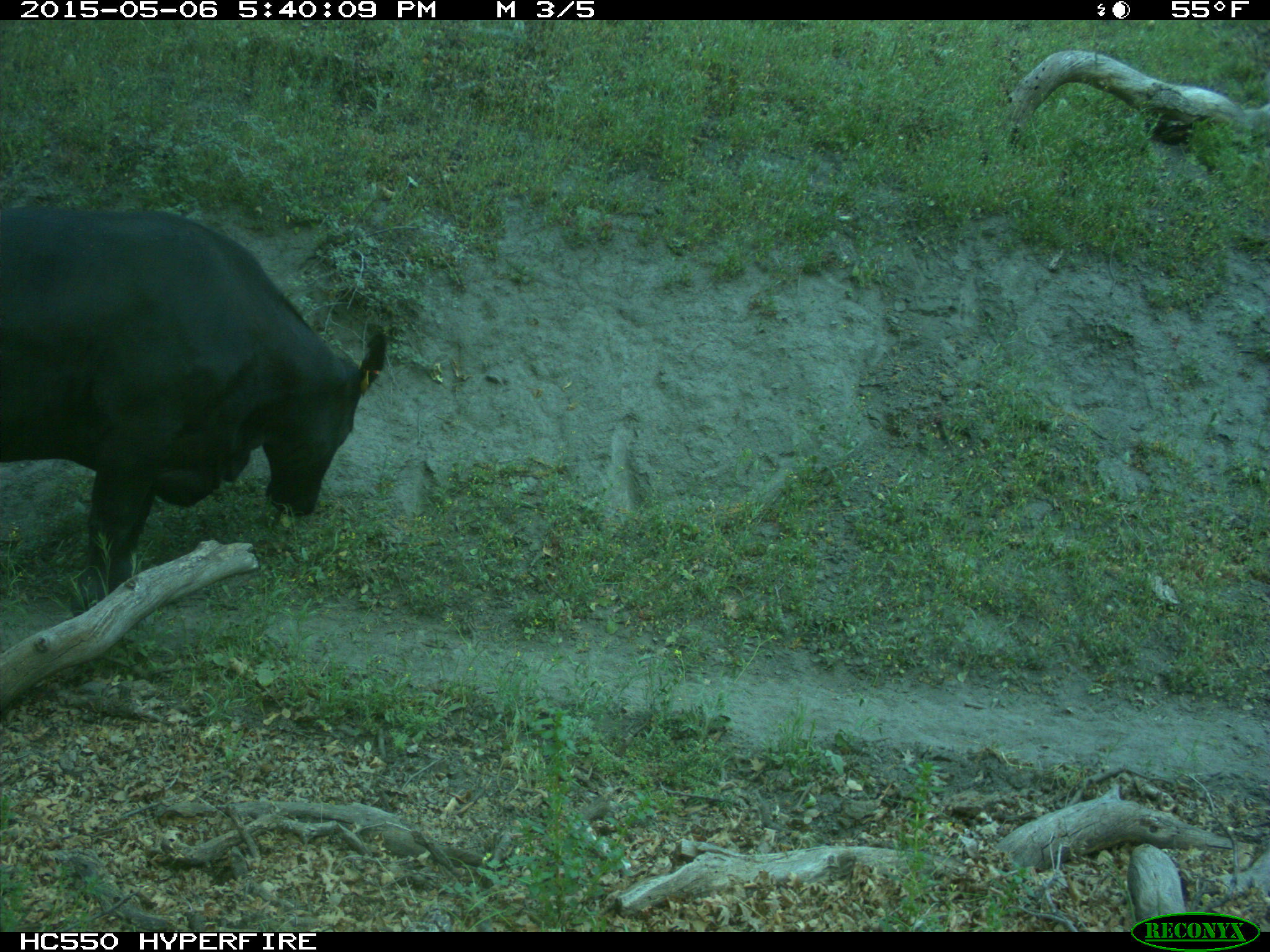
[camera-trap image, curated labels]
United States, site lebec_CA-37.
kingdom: Animalia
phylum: Chordata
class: Mammalia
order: Artiodactyla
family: Bovidae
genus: Bos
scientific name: Bos taurus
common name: domestic cow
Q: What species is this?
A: Bos taurus (domestic cow).